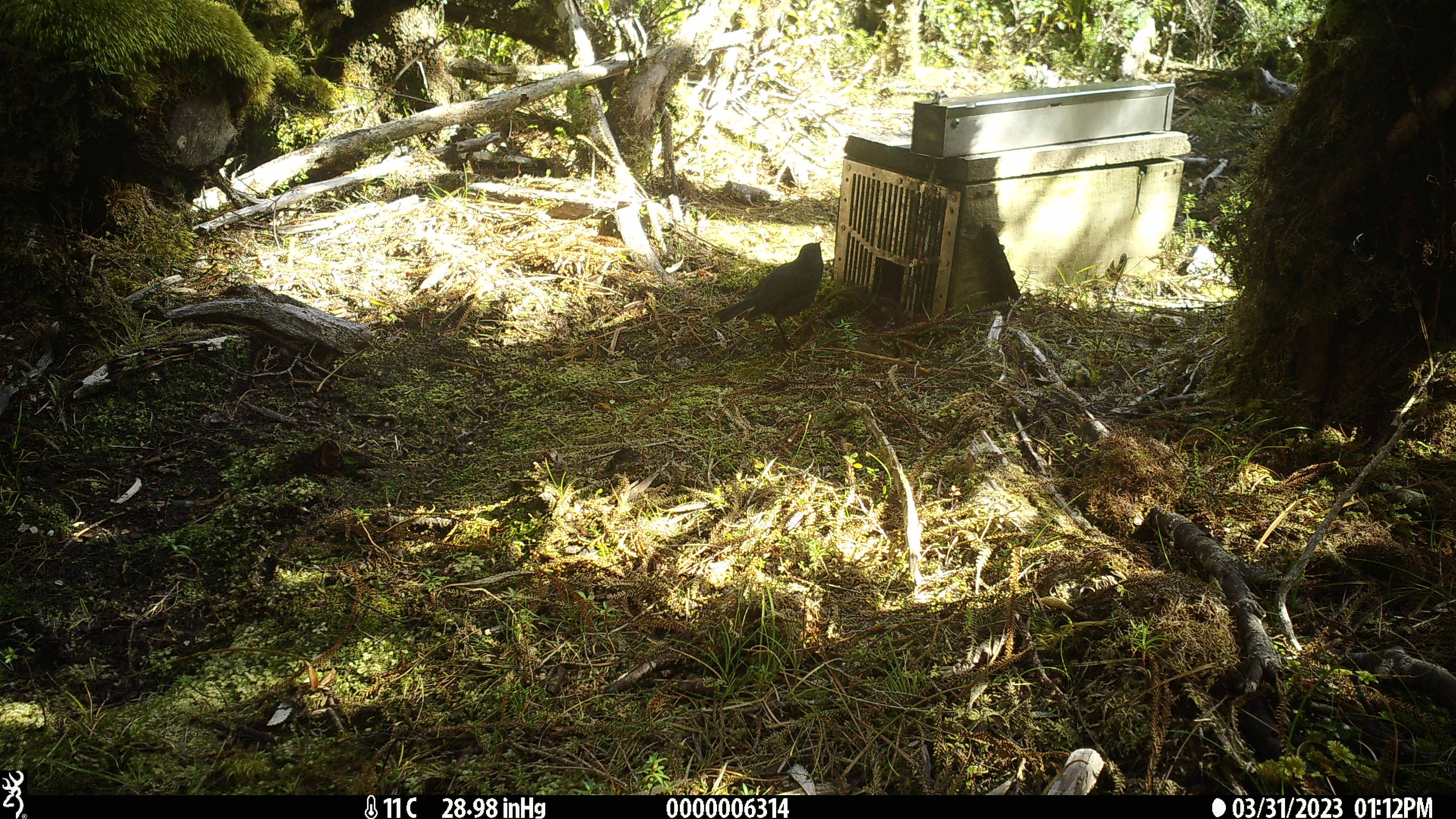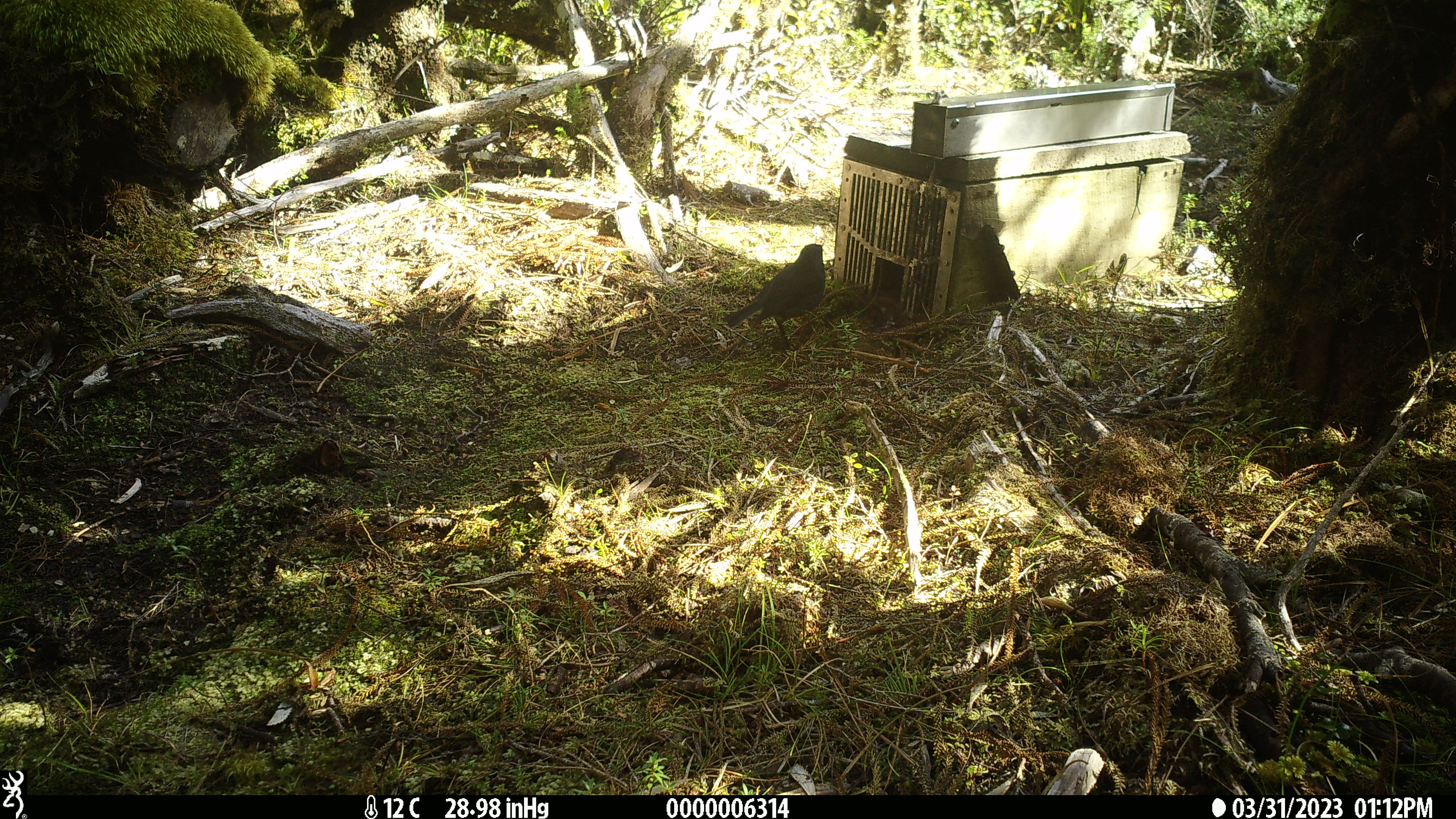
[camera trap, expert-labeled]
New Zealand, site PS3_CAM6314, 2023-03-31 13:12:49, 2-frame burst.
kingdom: Animalia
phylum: Chordata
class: Aves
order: Passeriformes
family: Petroicidae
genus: Petroica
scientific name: Petroica australis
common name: new zealand robin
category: robin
Robin (new zealand robin) (Petroica australis).